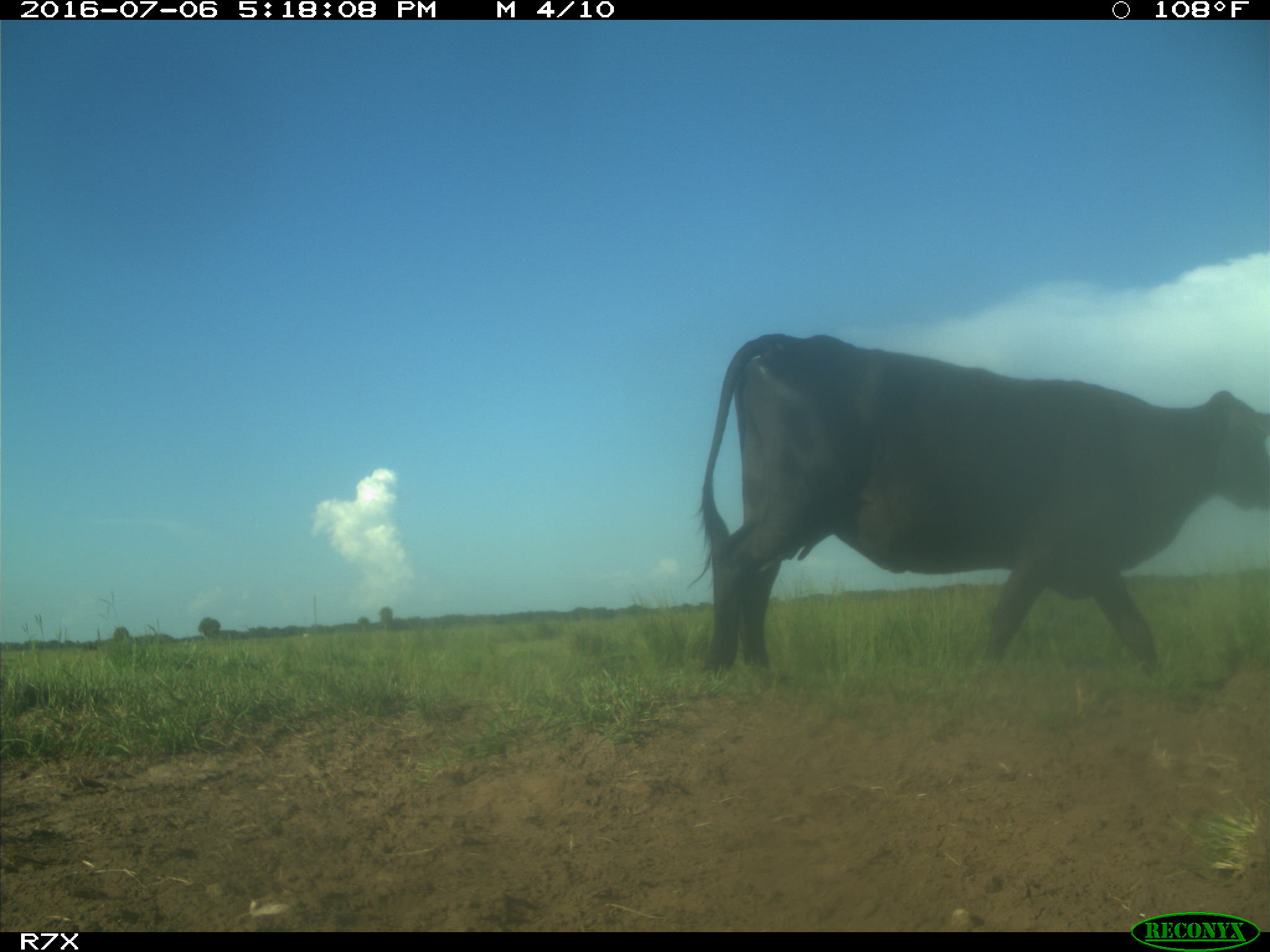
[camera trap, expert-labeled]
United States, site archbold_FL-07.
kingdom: Animalia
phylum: Chordata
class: Mammalia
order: Artiodactyla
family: Bovidae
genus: Bos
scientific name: Bos taurus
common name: domestic cow